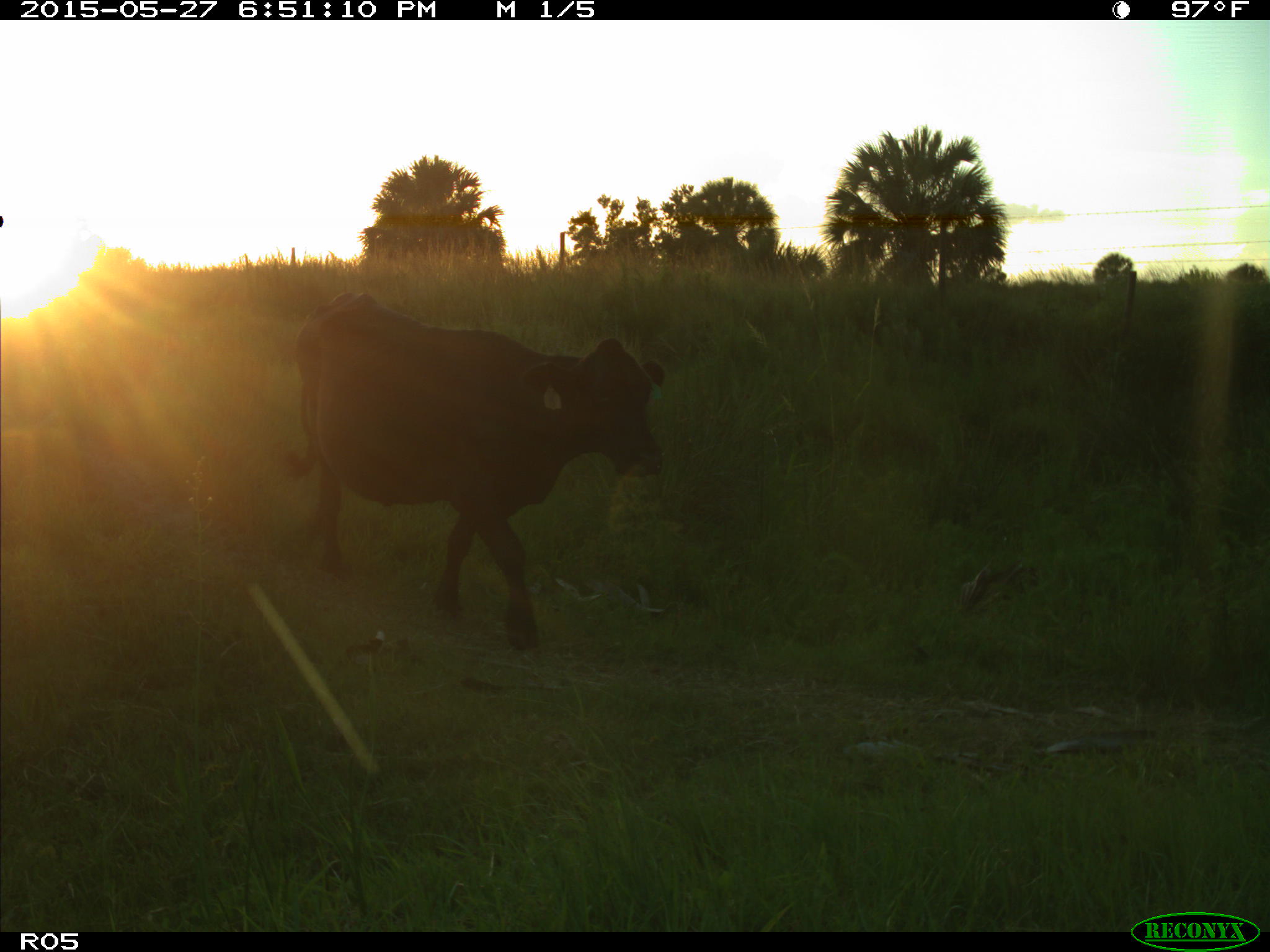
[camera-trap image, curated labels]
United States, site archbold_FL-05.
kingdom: Animalia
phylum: Chordata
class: Mammalia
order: Artiodactyla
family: Bovidae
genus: Bos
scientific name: Bos taurus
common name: domestic cow